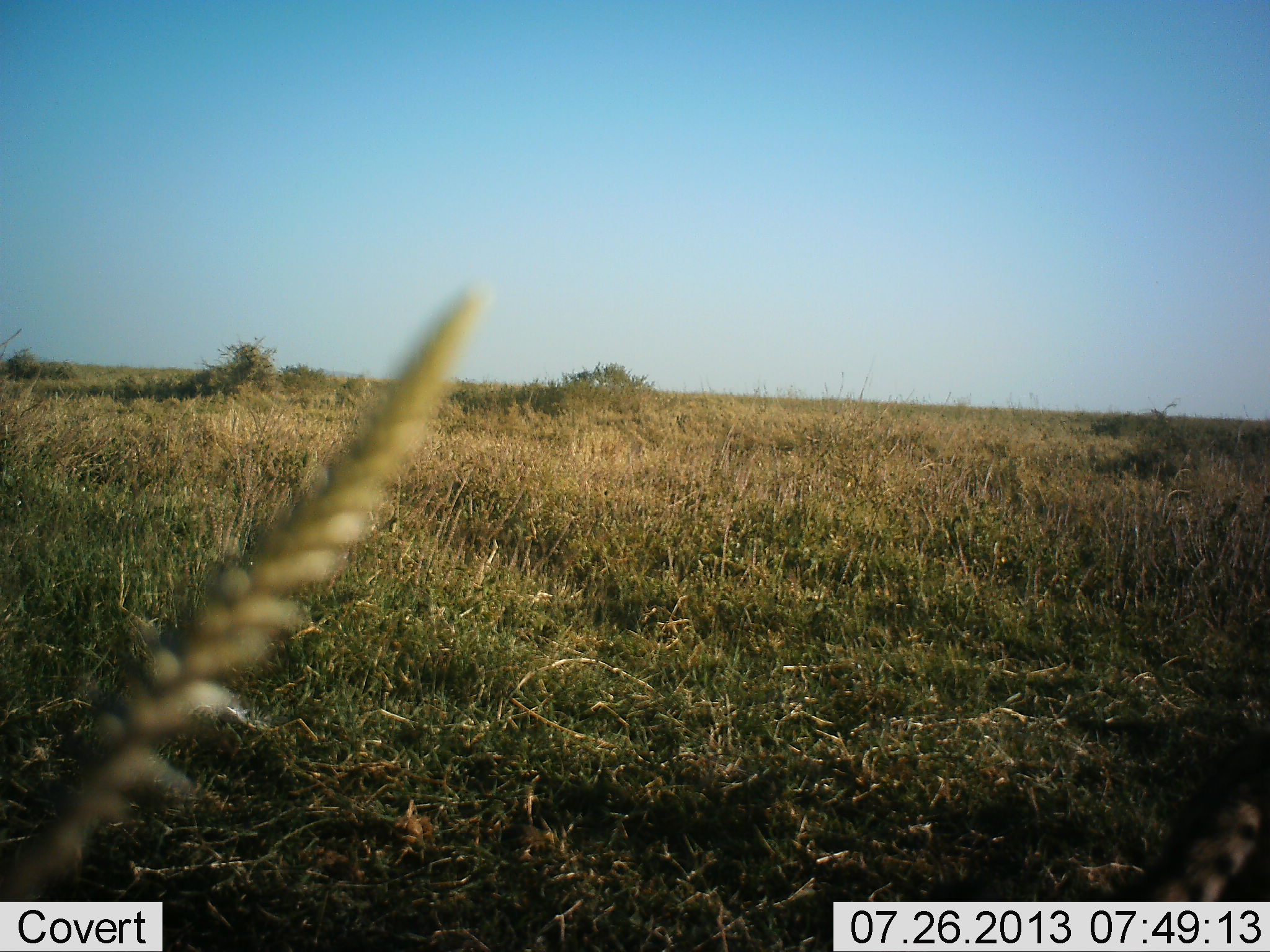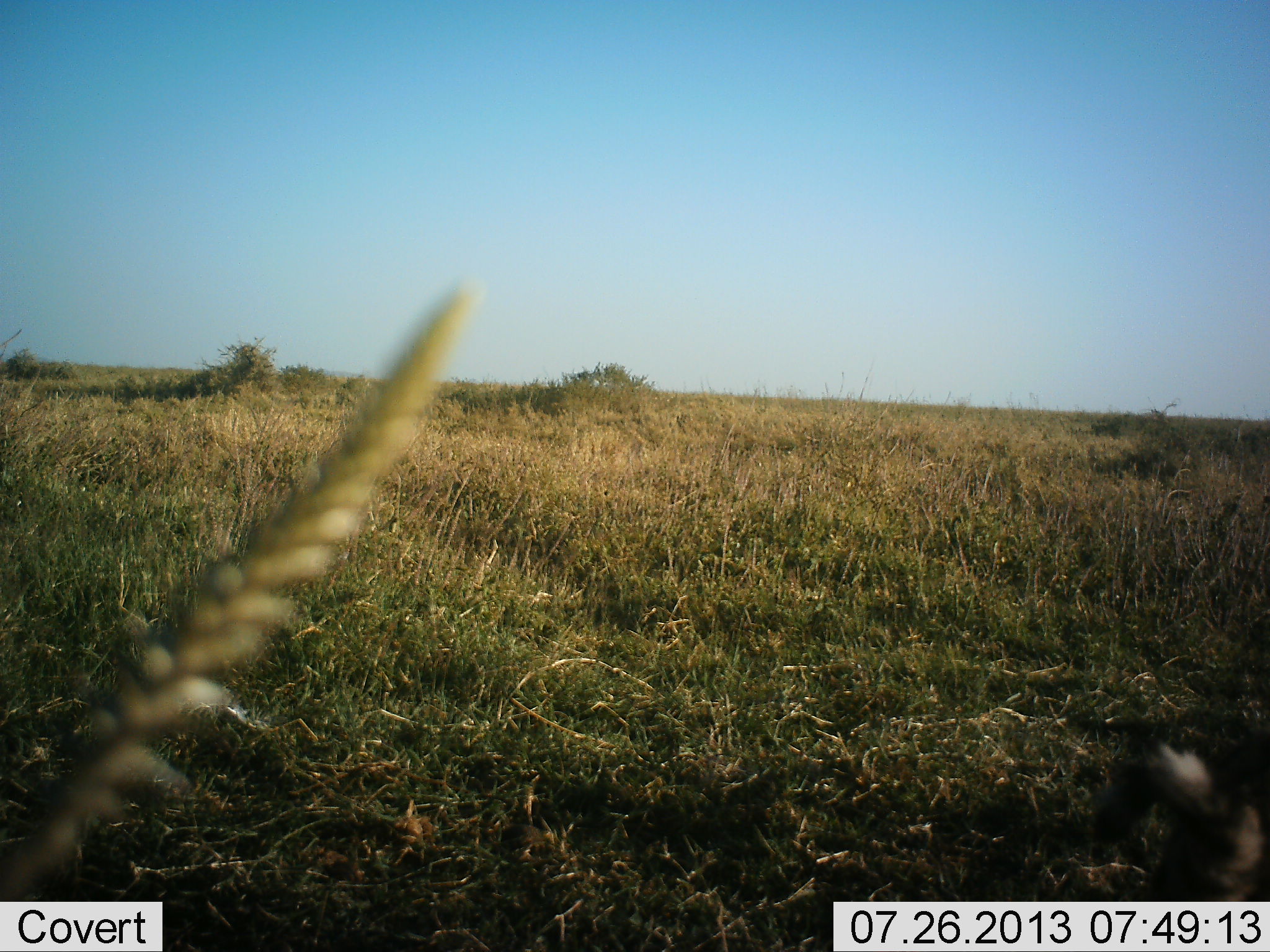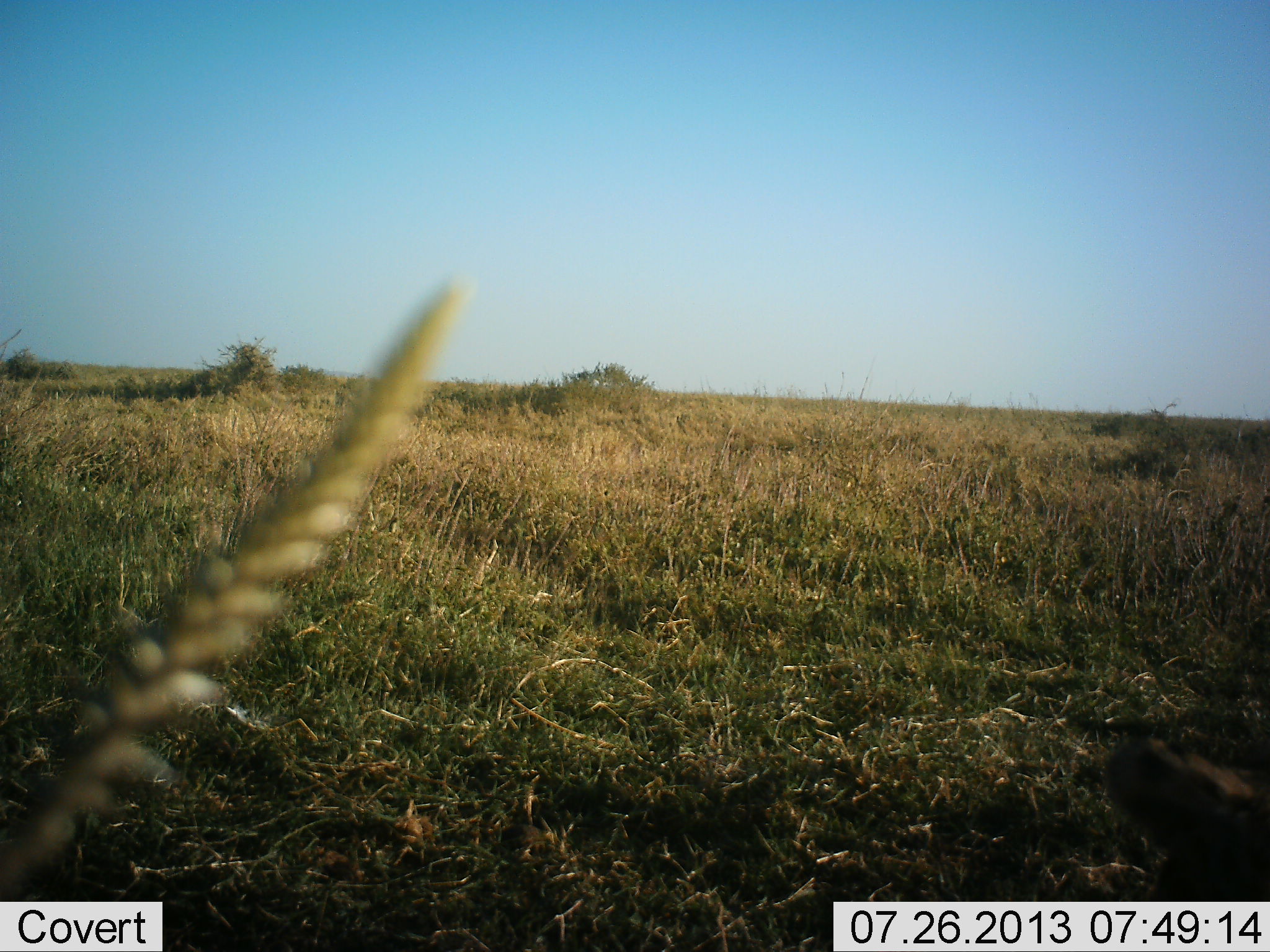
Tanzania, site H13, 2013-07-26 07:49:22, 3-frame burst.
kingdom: Animalia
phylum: Chordata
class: Mammalia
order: Carnivora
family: Felidae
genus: Leptailurus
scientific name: Leptailurus serval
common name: serval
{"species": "serval (Leptailurus serval)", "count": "1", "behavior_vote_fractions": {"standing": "71%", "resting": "0%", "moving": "43%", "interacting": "0%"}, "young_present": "0%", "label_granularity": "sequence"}